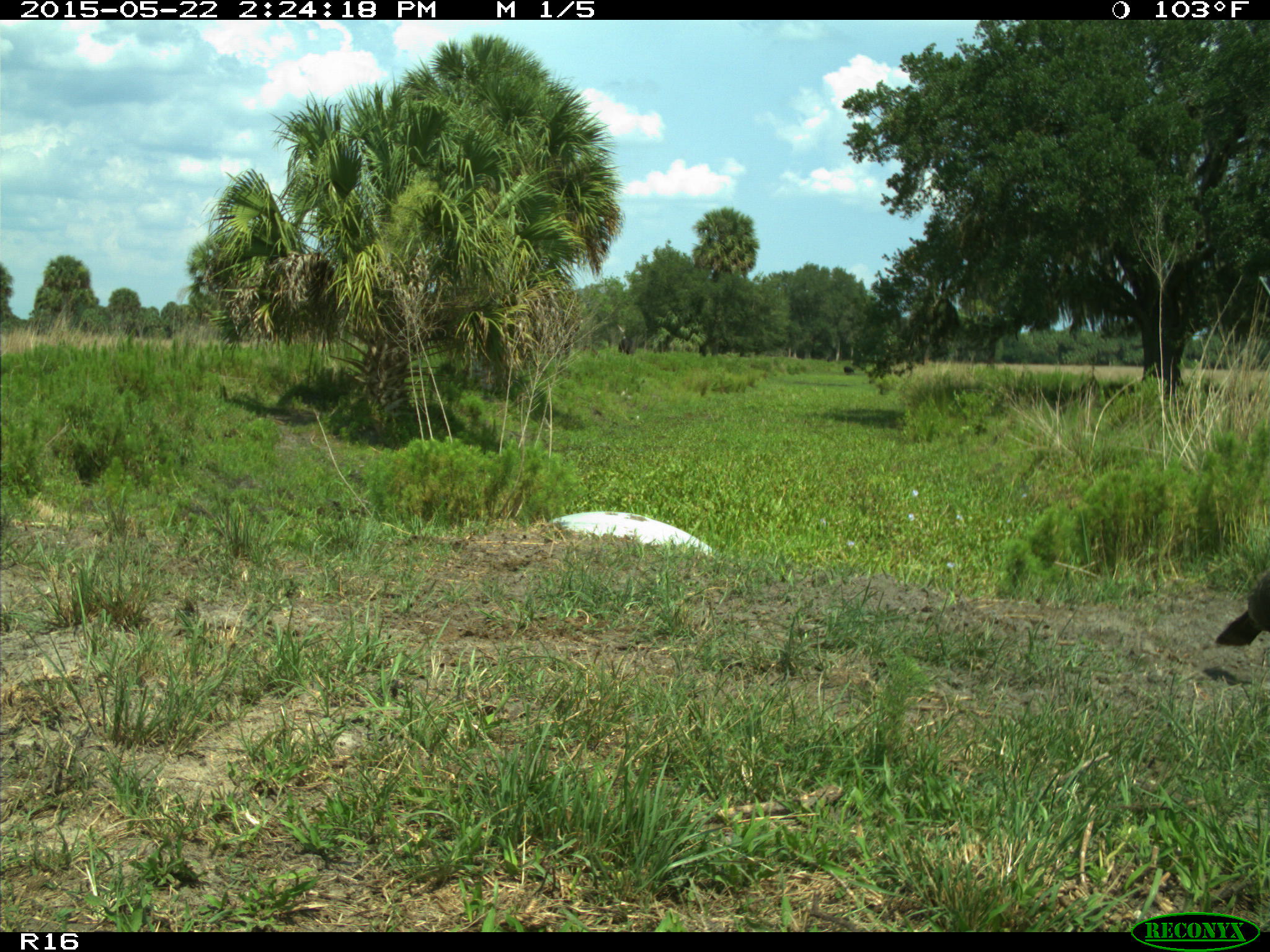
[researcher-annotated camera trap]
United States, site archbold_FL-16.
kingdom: Animalia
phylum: Chordata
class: Mammalia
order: Artiodactyla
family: Bovidae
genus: Bos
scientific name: Bos taurus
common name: domestic cow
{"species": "Bos taurus (domestic cow)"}